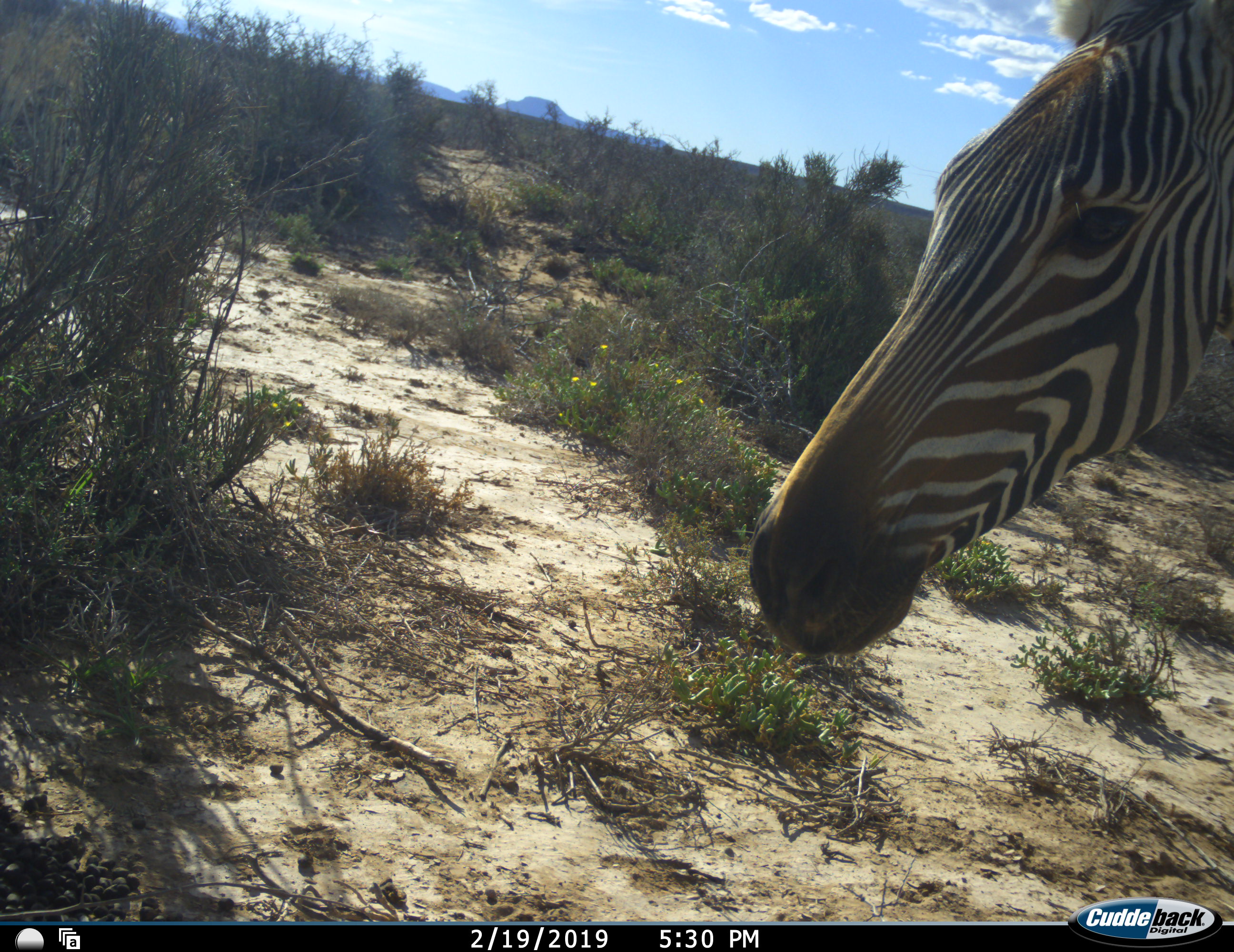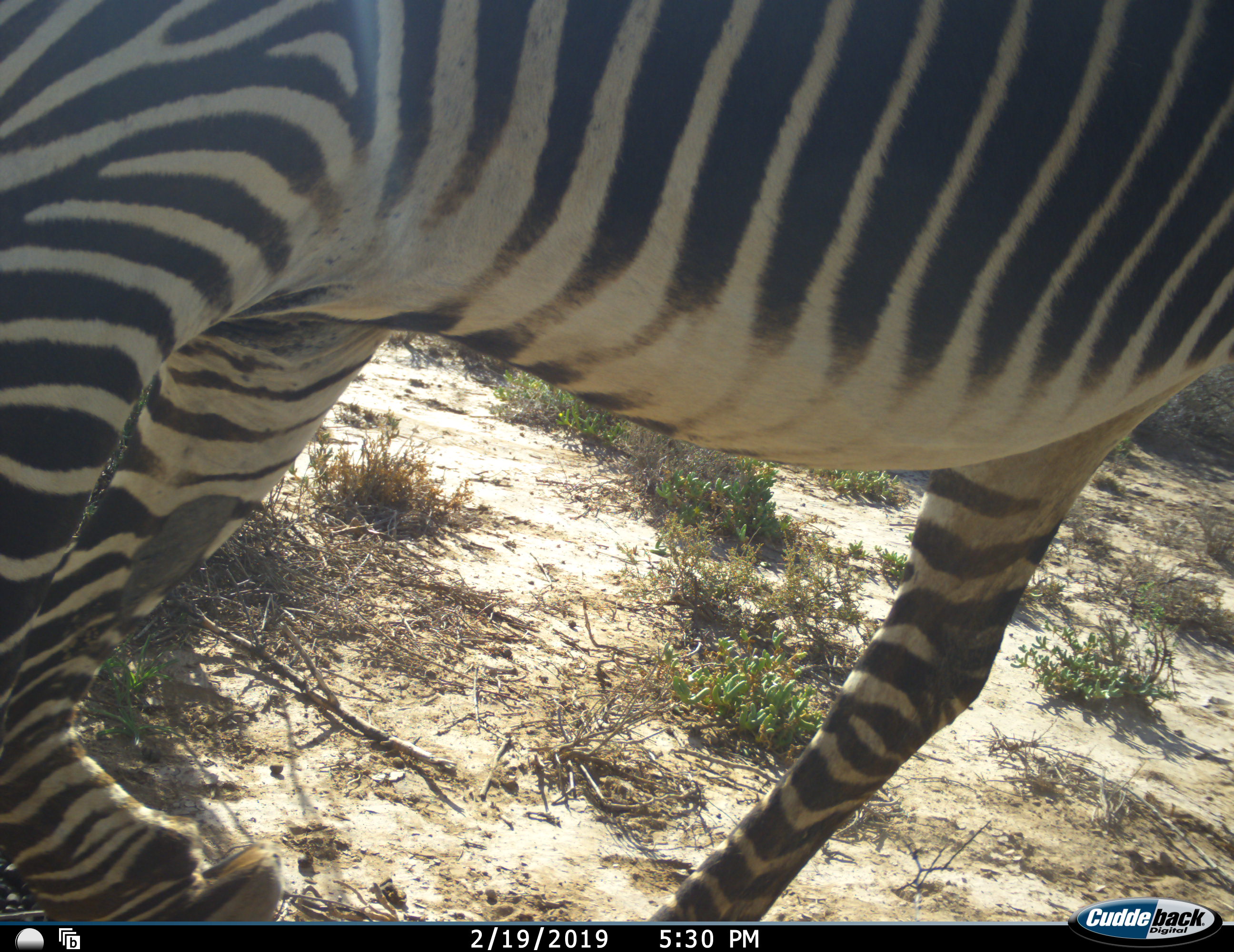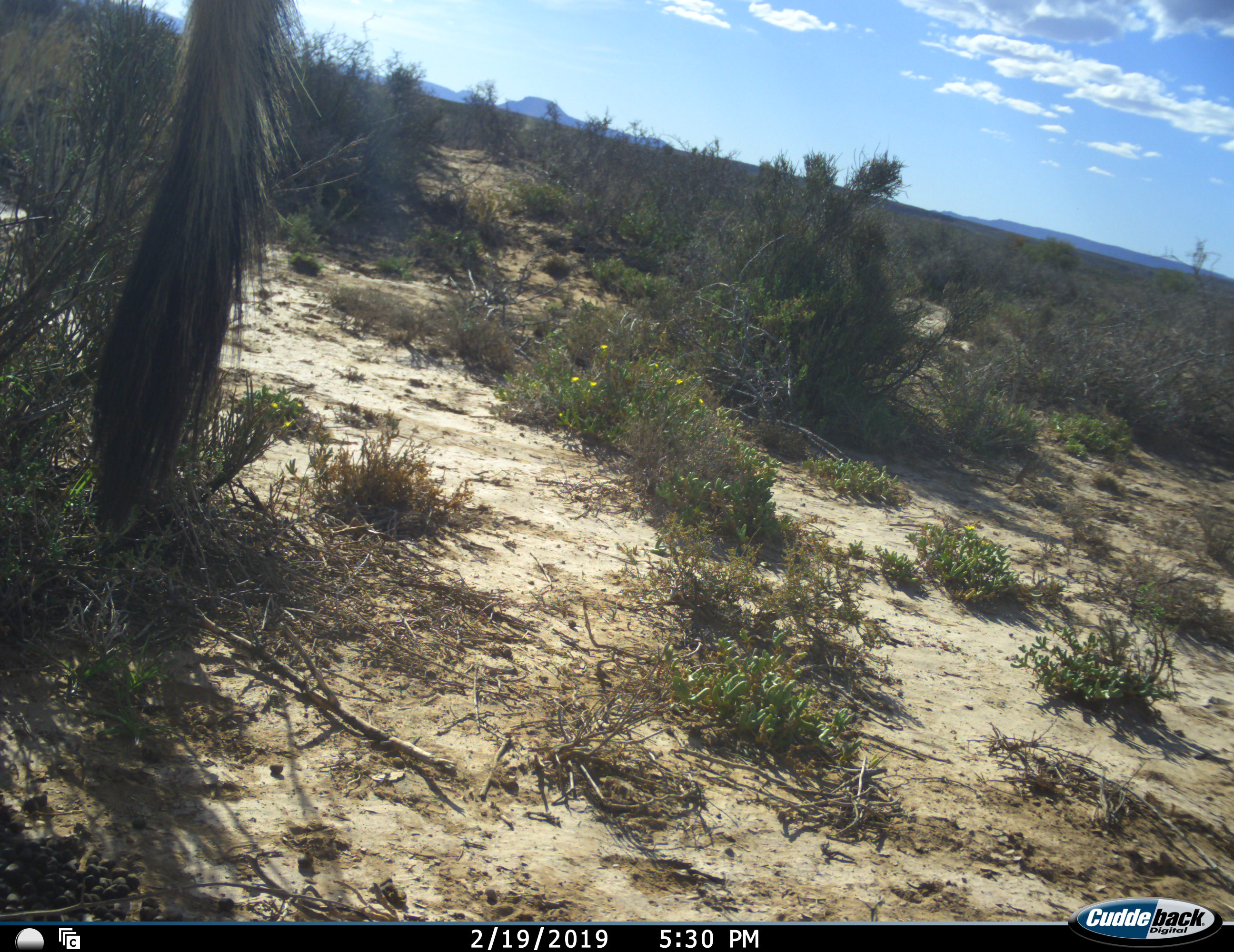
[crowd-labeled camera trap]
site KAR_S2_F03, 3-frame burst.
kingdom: Animalia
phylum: Chordata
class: Mammalia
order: Perissodactyla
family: Equidae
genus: Equus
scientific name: Equus zebra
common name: mountain zebra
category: zebramountain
Zebramountain (mountain zebra) (Equus zebra), count 1. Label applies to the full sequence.